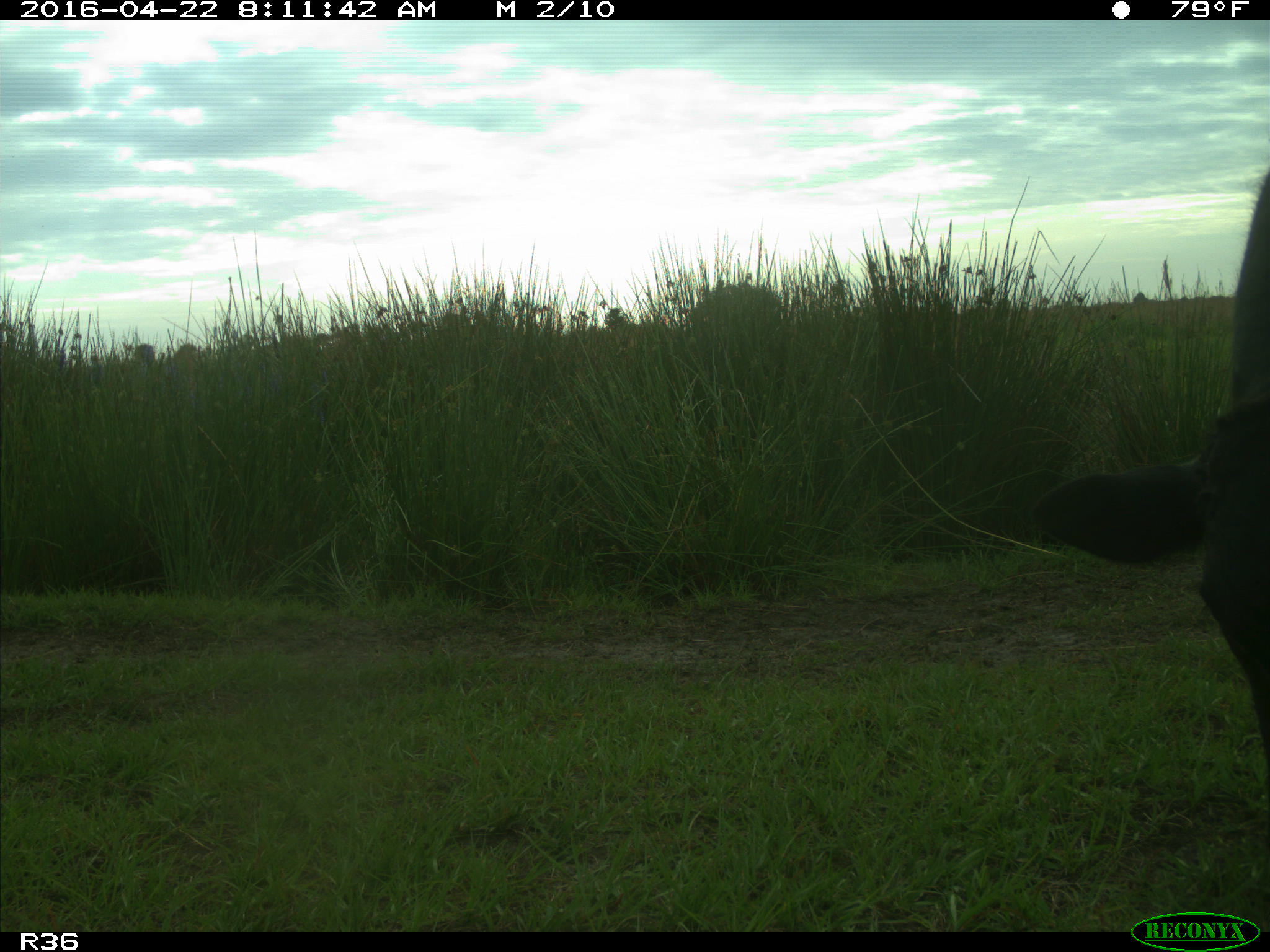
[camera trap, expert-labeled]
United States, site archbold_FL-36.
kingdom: Animalia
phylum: Chordata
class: Mammalia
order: Artiodactyla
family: Bovidae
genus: Bos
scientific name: Bos taurus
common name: domestic cow